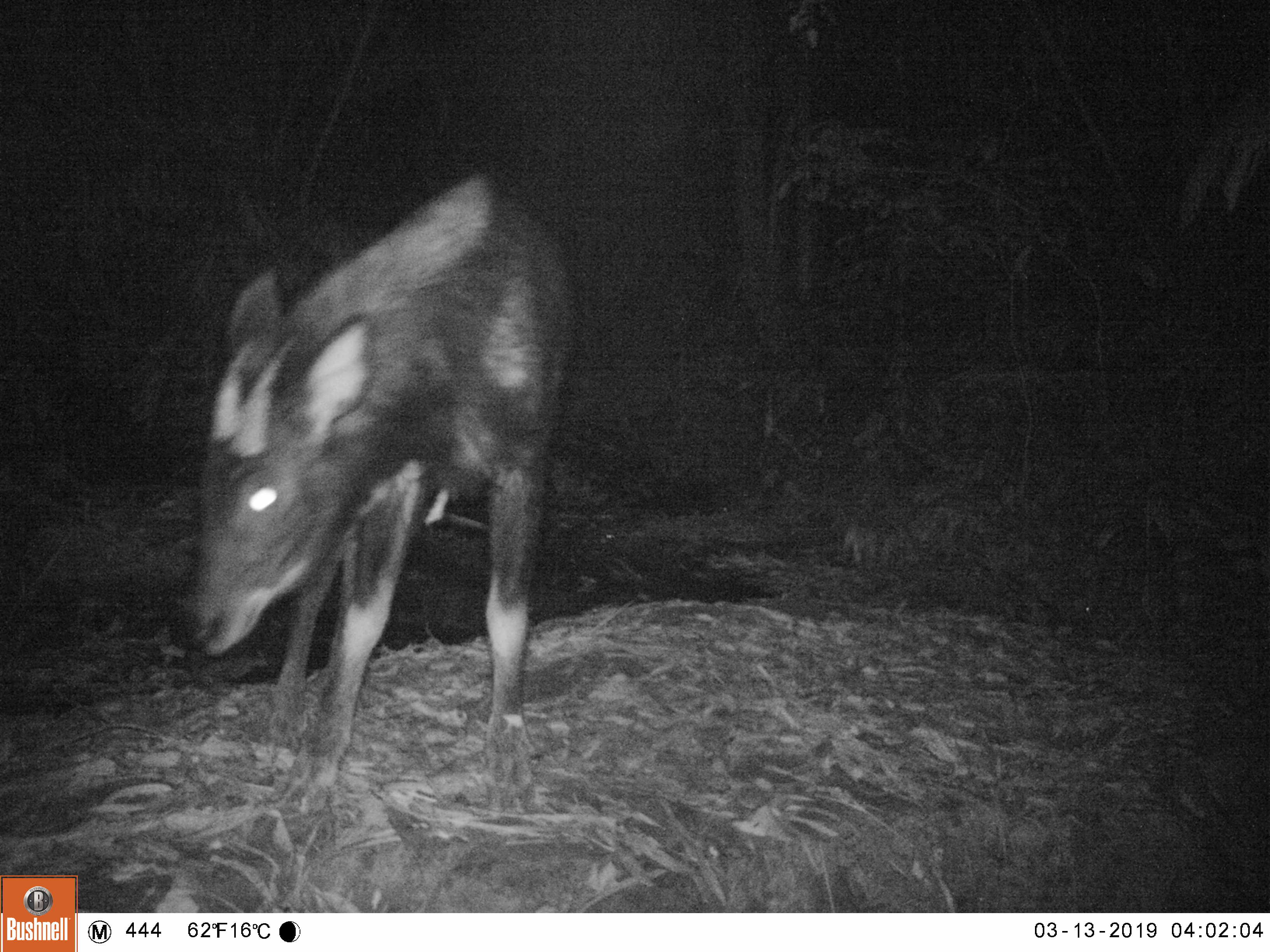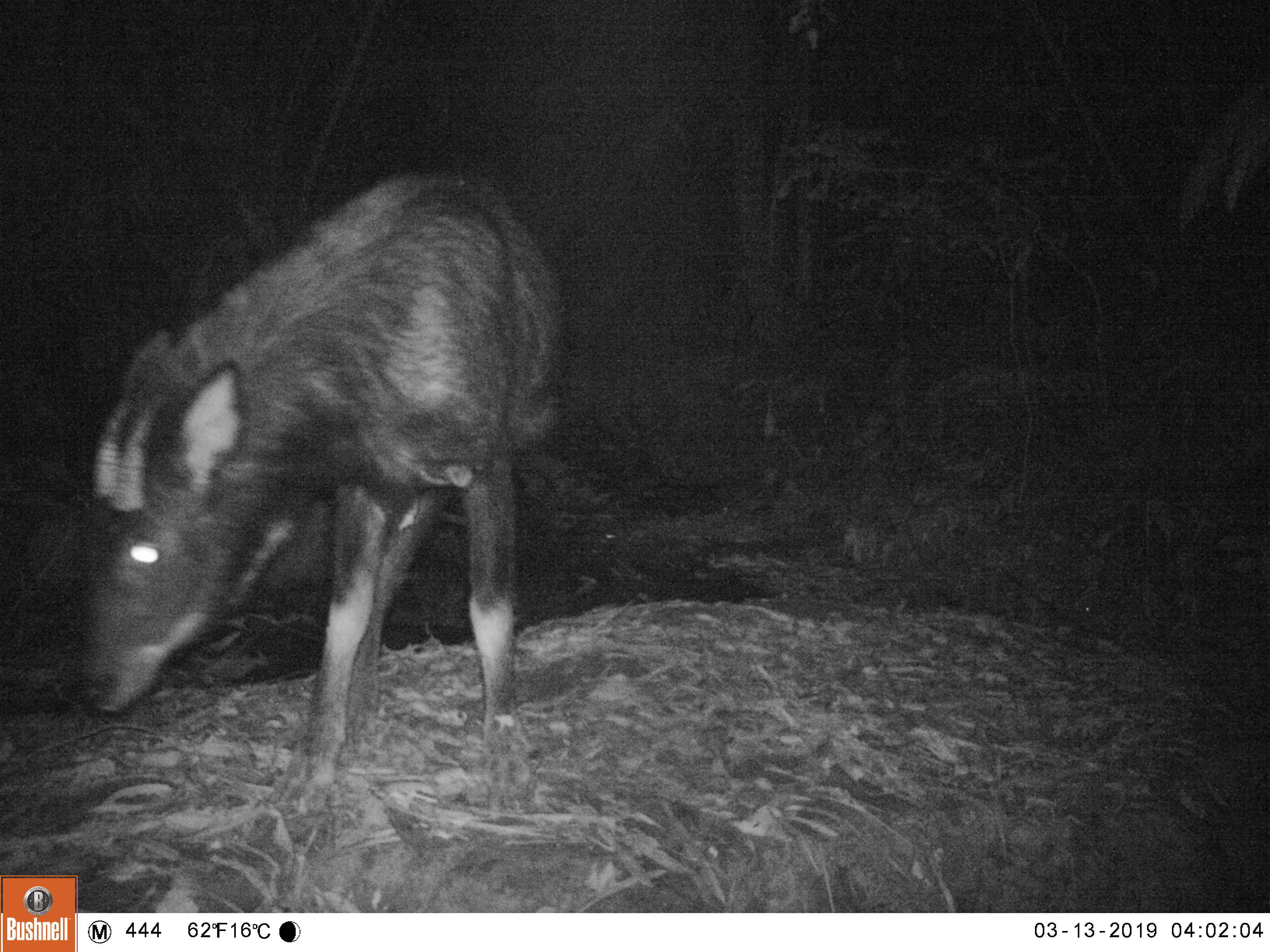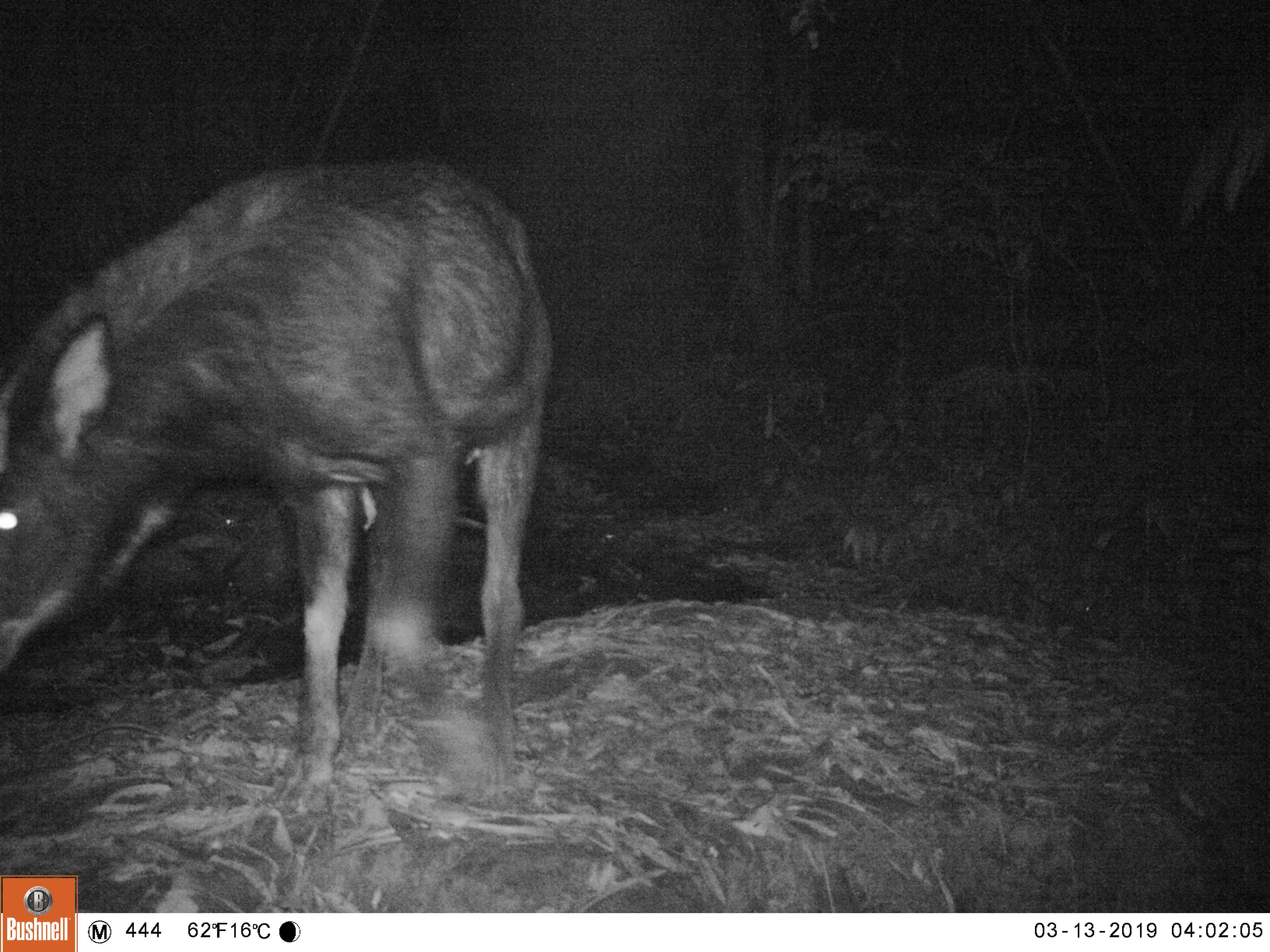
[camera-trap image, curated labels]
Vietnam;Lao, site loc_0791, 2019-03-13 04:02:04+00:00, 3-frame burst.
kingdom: Animalia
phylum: Chordata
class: Mammalia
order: Artiodactyla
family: Bovidae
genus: Capricornis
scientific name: Capricornis sumatraensis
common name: chinese serow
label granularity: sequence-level